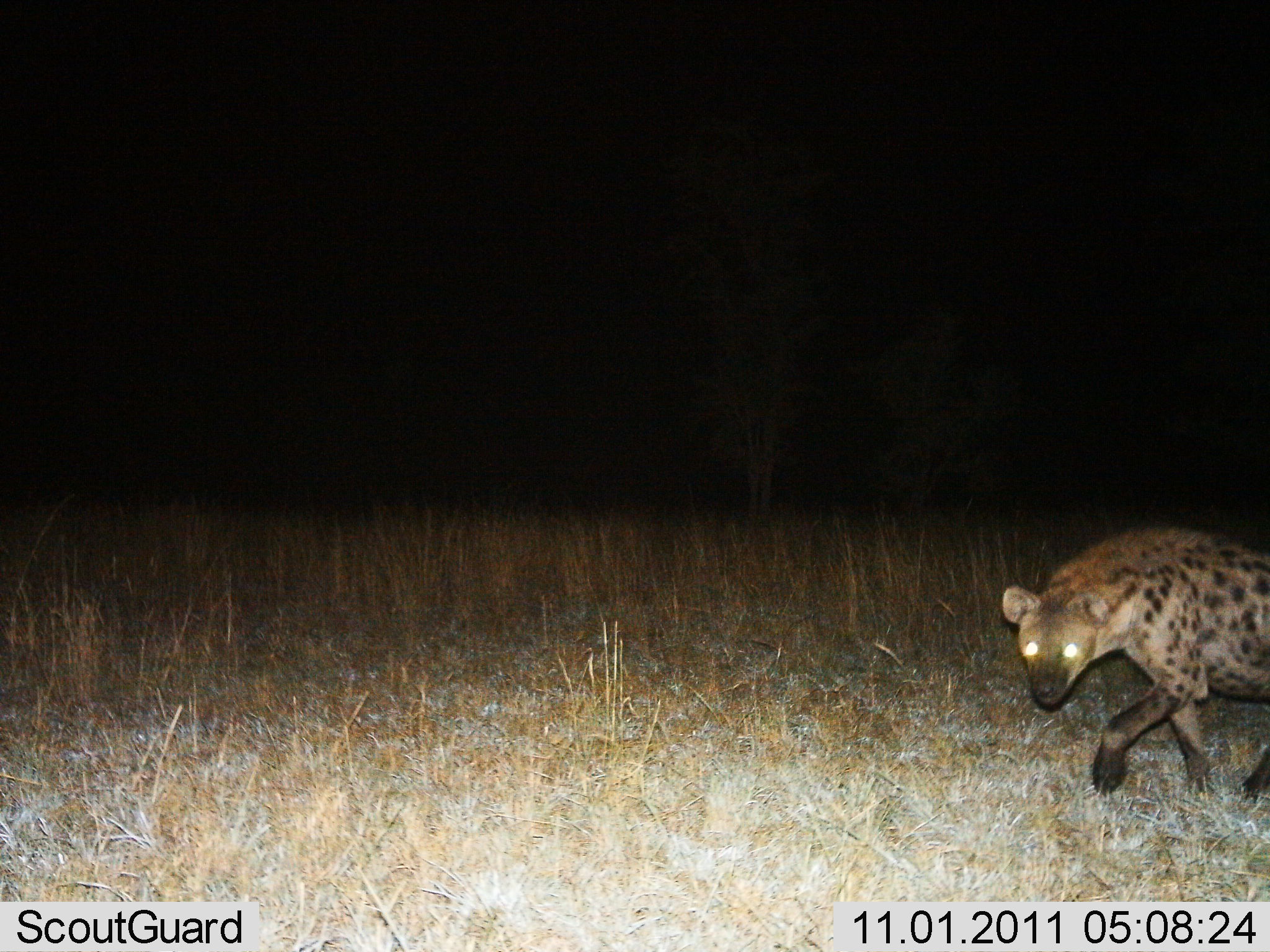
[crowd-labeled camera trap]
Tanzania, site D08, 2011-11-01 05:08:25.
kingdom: Animalia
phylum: Chordata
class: Mammalia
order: Carnivora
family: Hyaenidae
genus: Crocuta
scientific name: Crocuta crocuta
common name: spotted hyena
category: hyenaspotted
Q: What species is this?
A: Hyenaspotted (spotted hyena) (Crocuta crocuta).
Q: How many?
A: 1.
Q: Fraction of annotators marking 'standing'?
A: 13%.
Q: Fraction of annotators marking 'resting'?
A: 0%.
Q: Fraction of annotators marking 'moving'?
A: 93%.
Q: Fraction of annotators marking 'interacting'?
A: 0%.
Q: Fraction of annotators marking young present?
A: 0%.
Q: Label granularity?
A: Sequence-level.